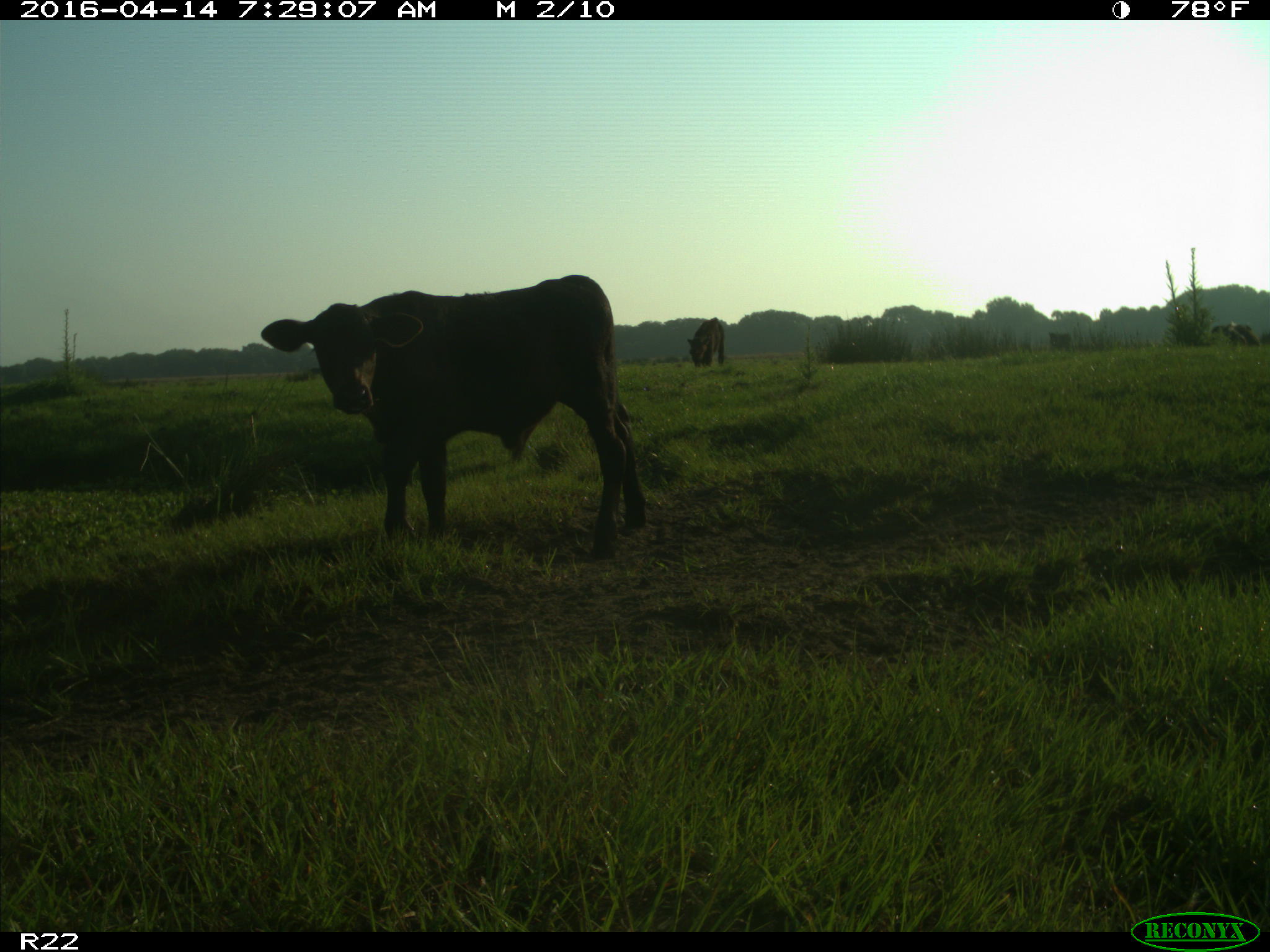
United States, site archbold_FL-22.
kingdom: Animalia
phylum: Chordata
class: Mammalia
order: Artiodactyla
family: Bovidae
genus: Bos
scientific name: Bos taurus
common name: domestic cow